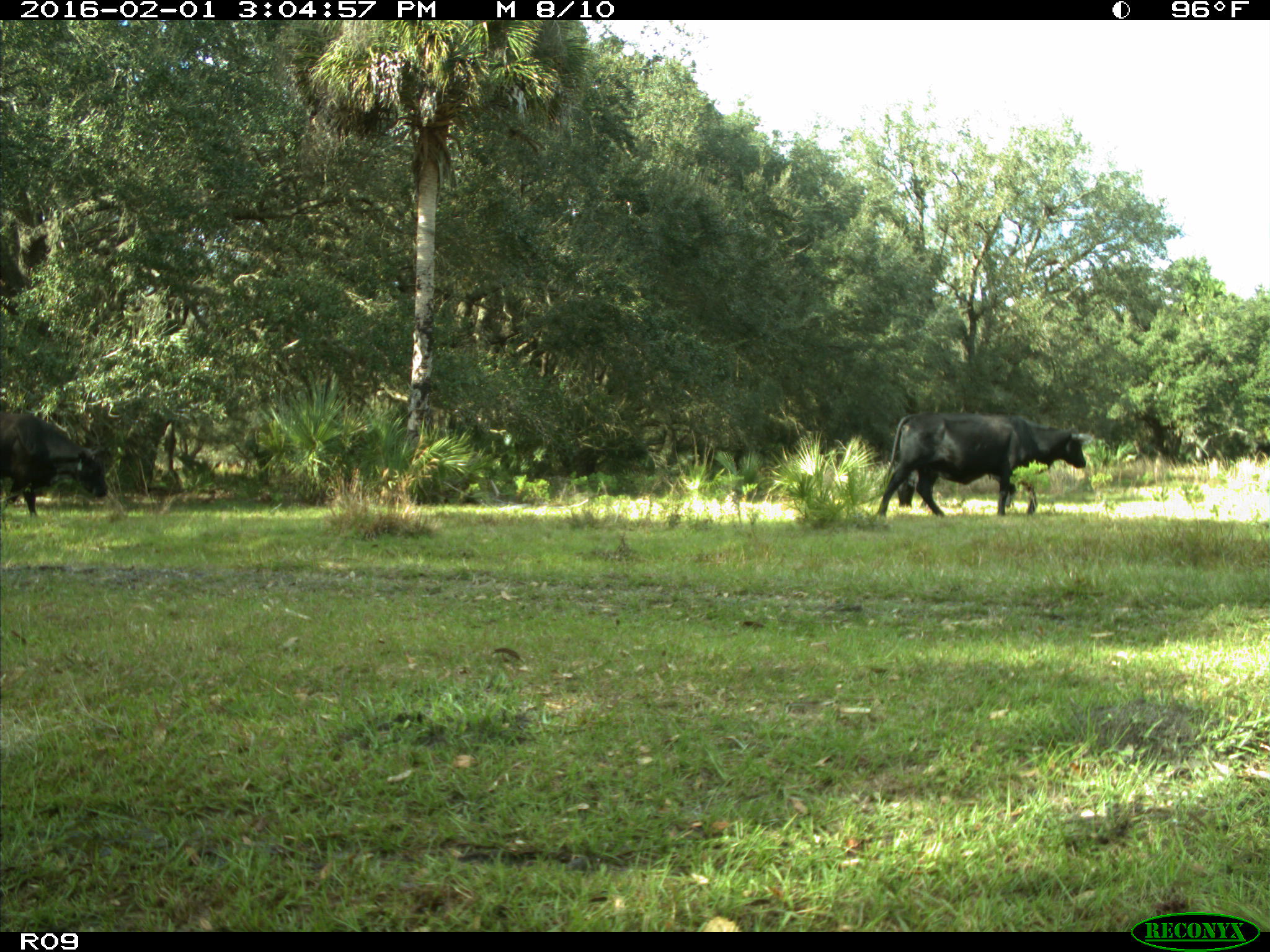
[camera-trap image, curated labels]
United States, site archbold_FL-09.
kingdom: Animalia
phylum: Chordata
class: Mammalia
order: Artiodactyla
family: Bovidae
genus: Bos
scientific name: Bos taurus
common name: domestic cow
Bos taurus (domestic cow).